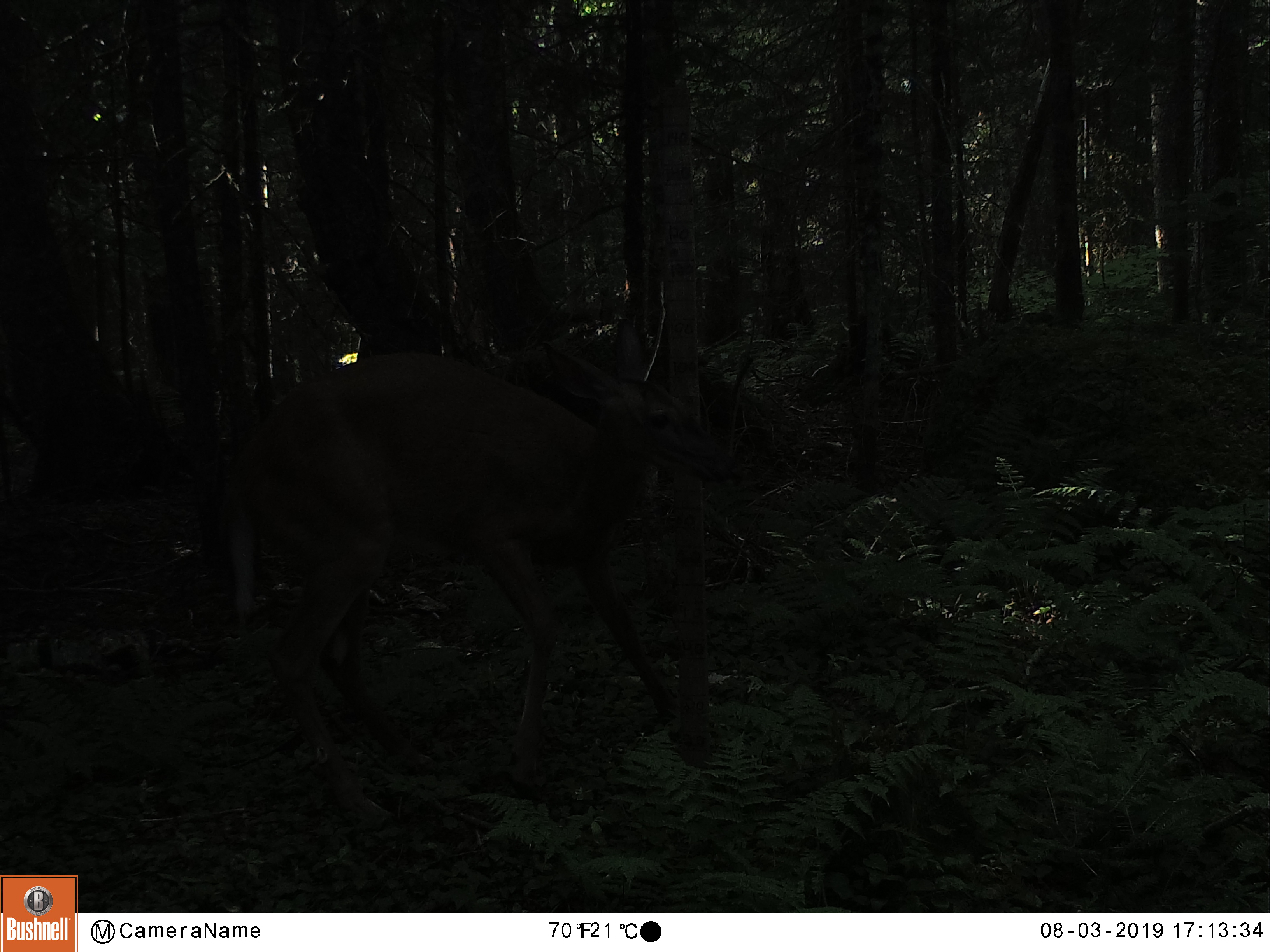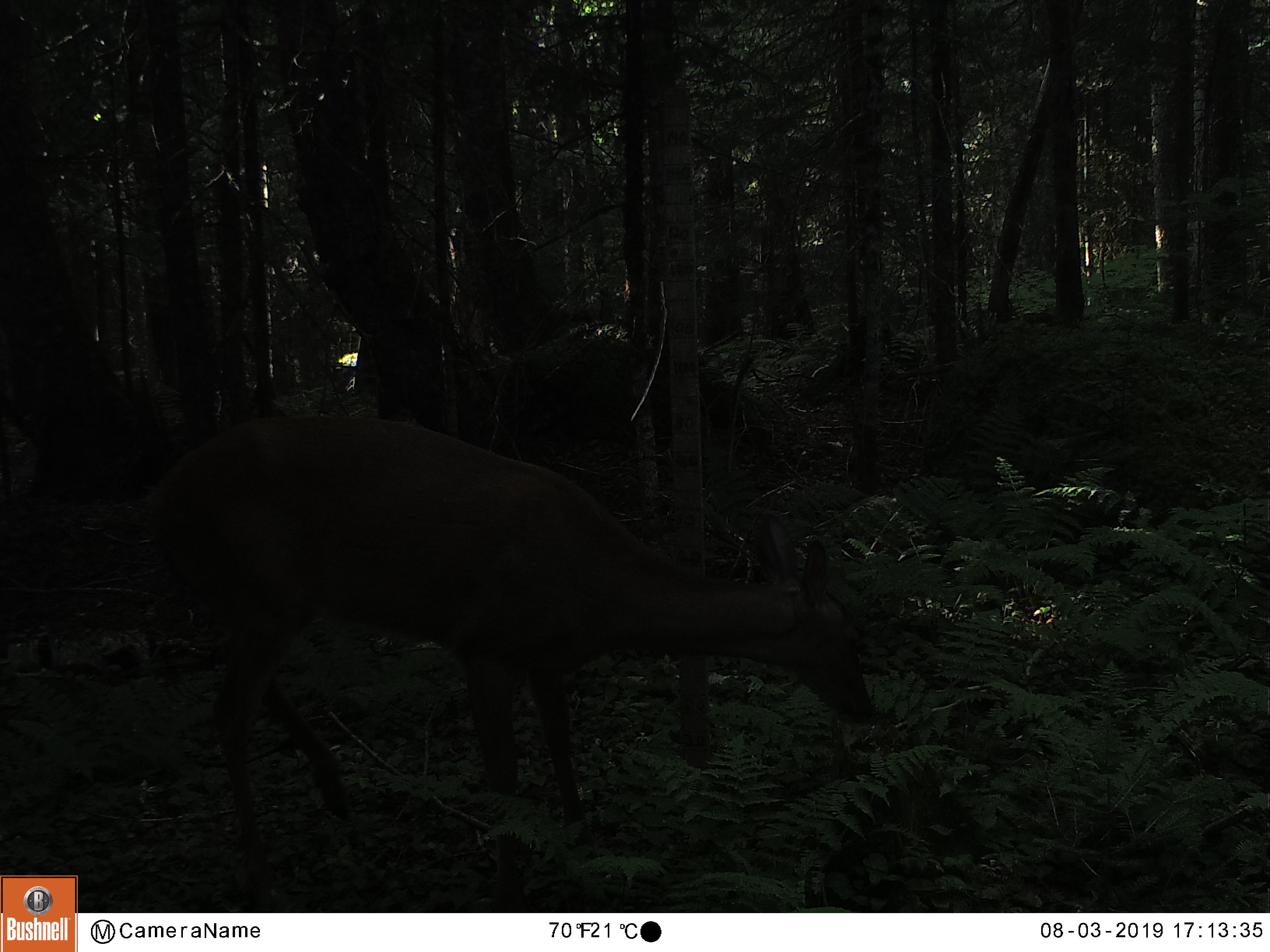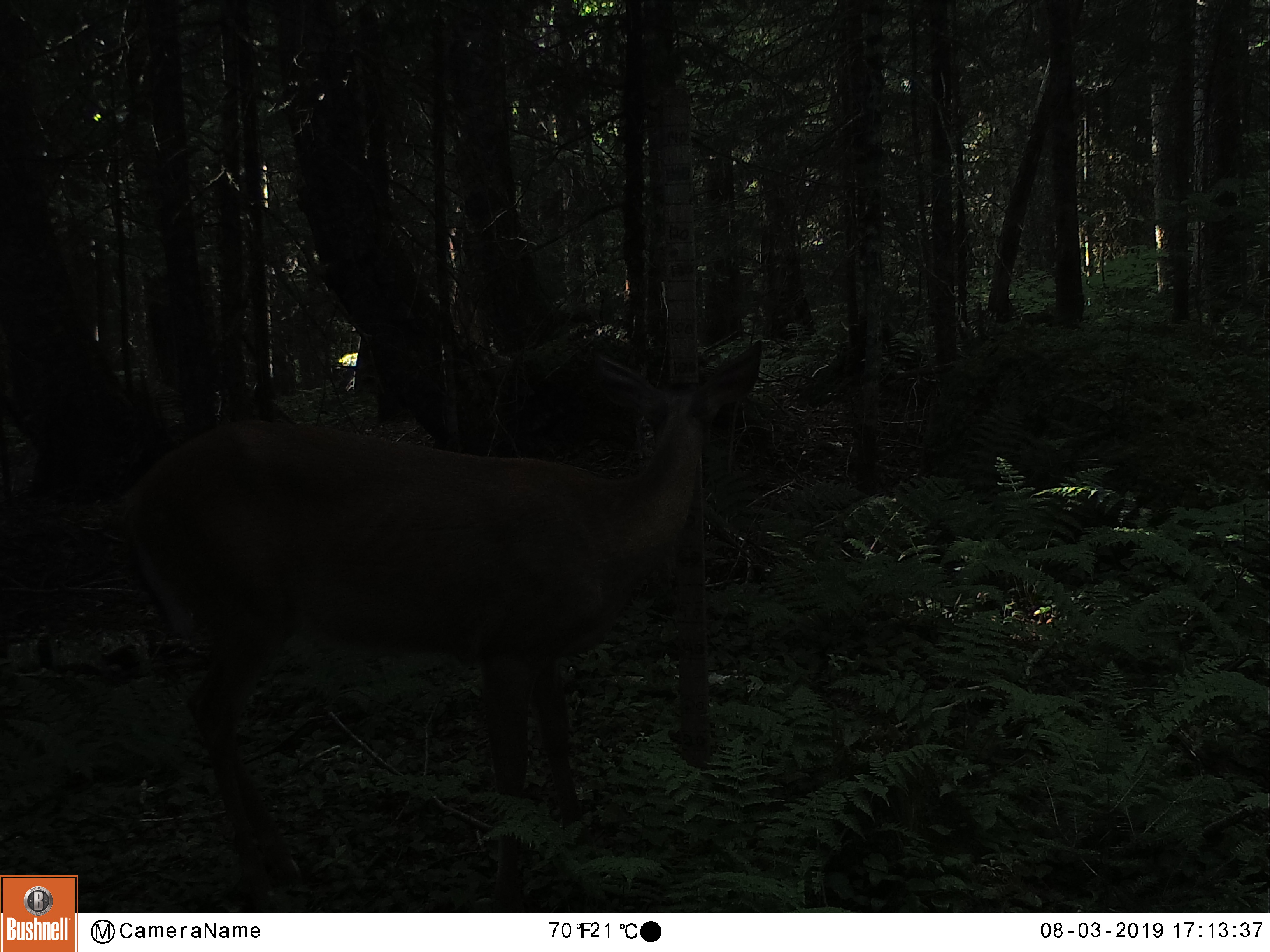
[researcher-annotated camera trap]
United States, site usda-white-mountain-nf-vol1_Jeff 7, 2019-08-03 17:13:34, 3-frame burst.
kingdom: Animalia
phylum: Chordata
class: Mammalia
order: Artiodactyla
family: Cervidae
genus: Odocoileus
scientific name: Odocoileus virginianus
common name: white-tailed deer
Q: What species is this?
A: White-tailed deer (Odocoileus virginianus).